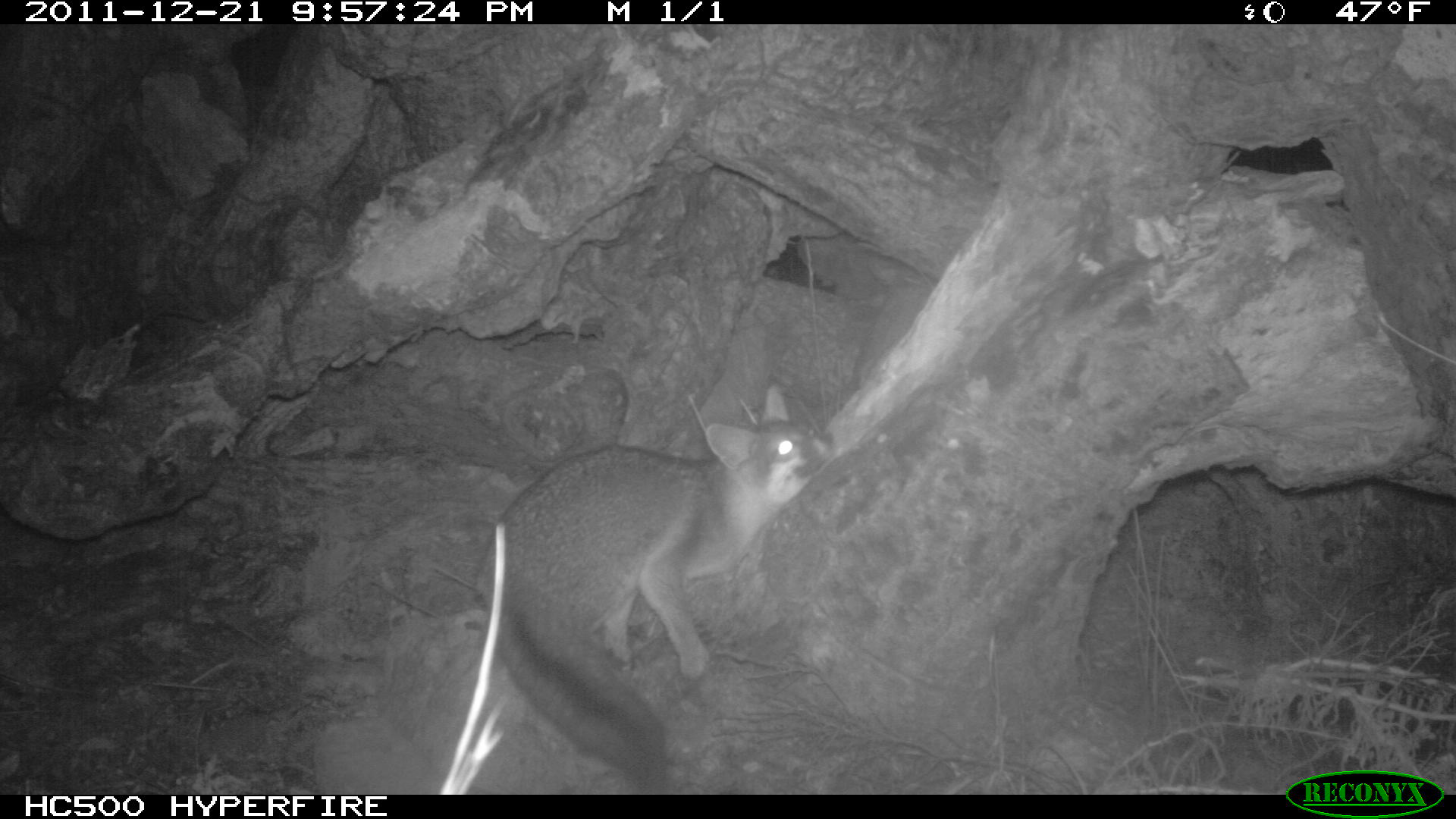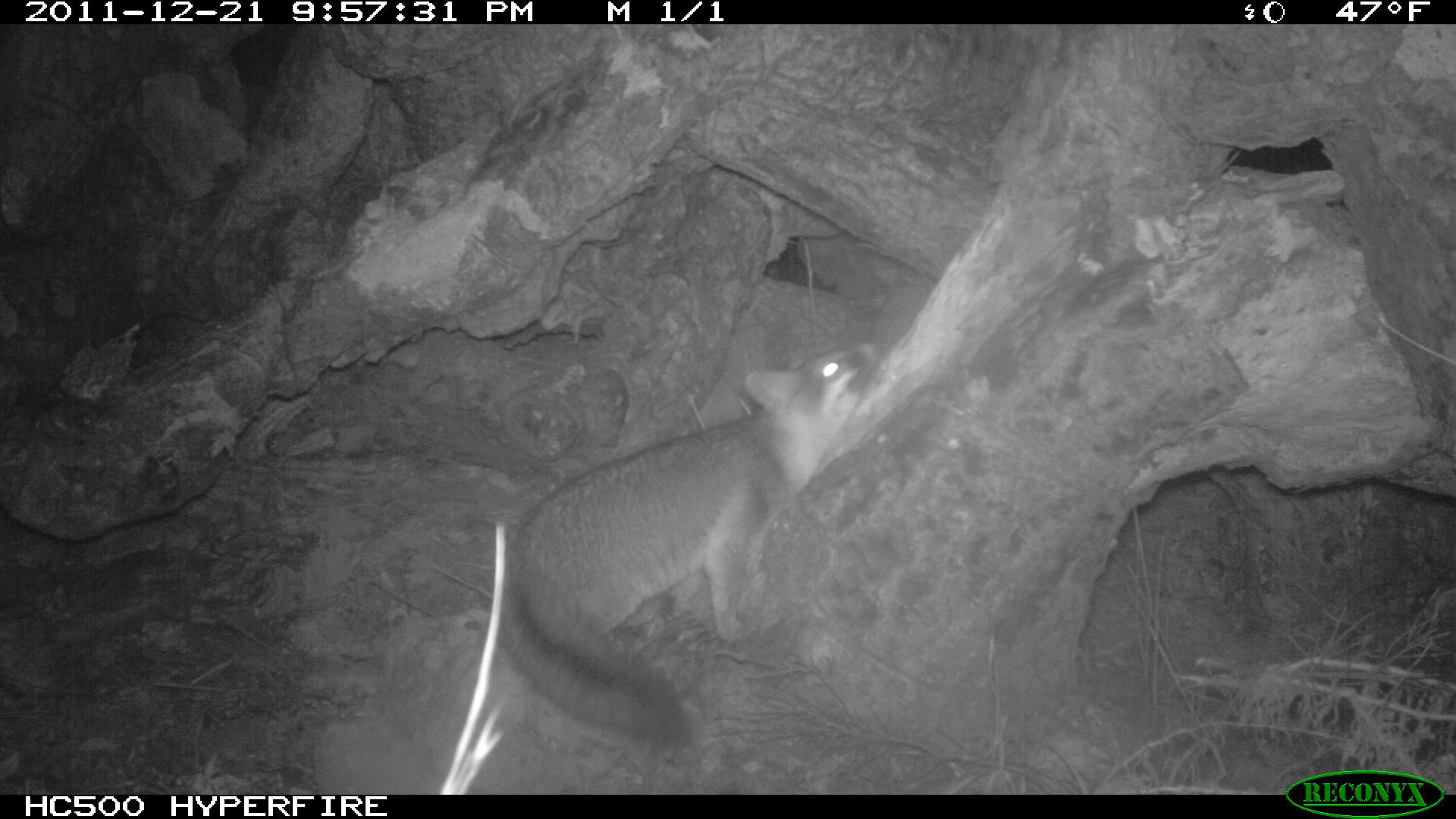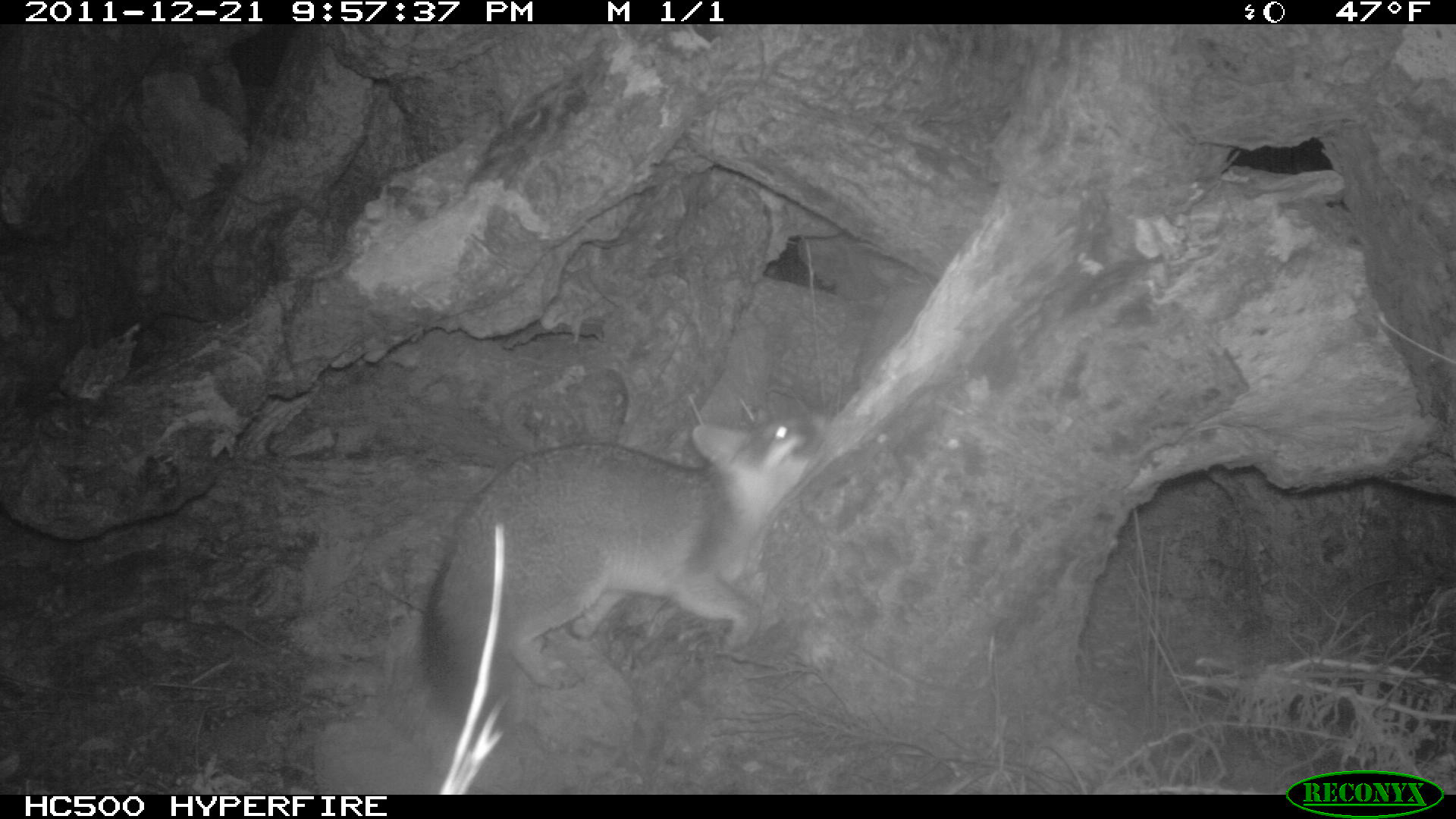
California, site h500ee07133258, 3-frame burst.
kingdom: Animalia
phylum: Chordata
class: Mammalia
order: Carnivora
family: Canidae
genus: Urocyon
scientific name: Urocyon littoralis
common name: island fox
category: fox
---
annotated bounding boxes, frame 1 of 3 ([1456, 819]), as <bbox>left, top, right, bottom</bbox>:
fox: <bbox>472, 381, 835, 793</bbox>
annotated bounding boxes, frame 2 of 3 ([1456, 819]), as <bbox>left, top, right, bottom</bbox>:
fox: <bbox>498, 340, 879, 757</bbox>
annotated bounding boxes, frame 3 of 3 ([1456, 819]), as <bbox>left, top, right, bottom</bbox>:
fox: <bbox>417, 386, 829, 747</bbox>